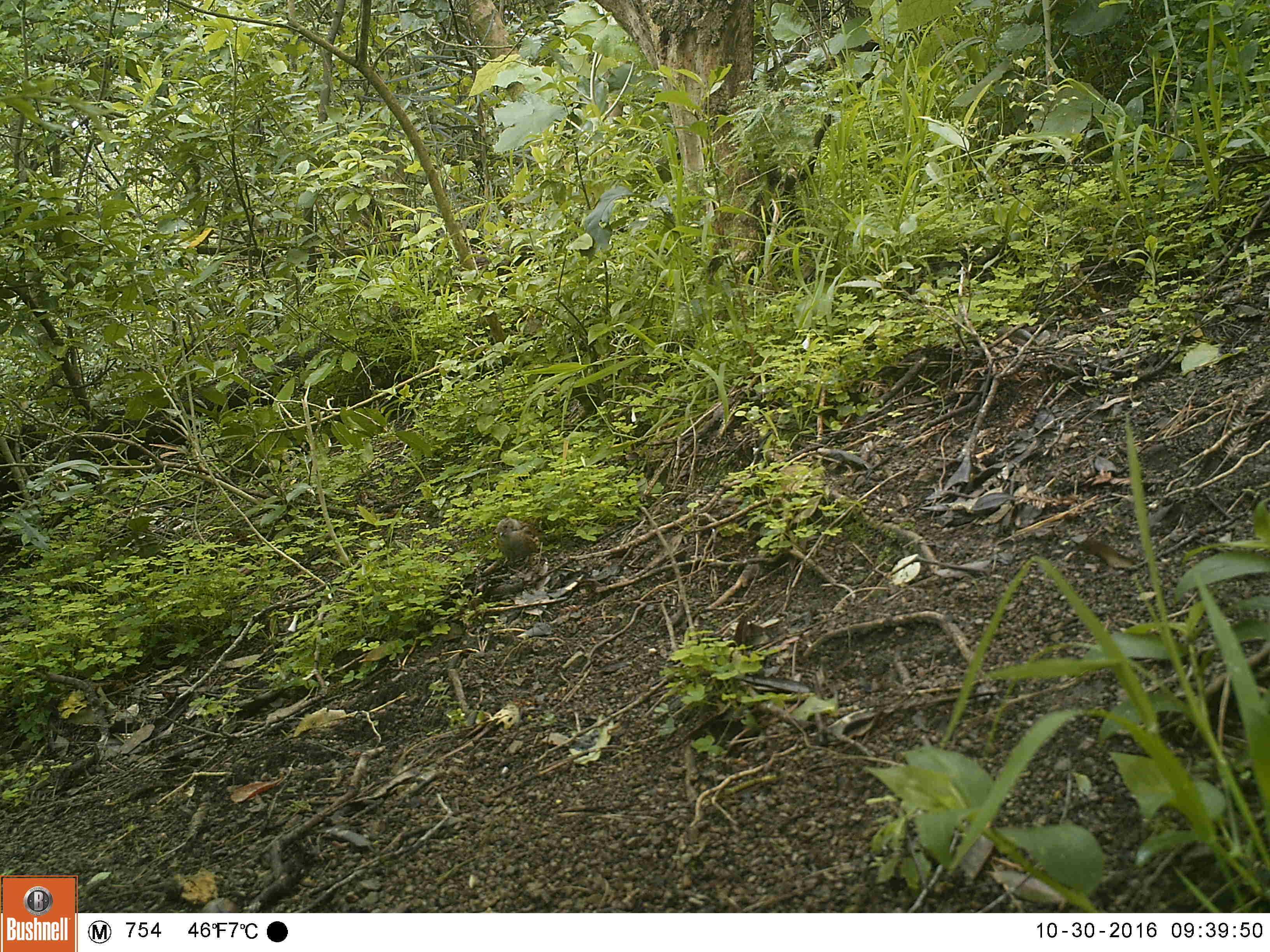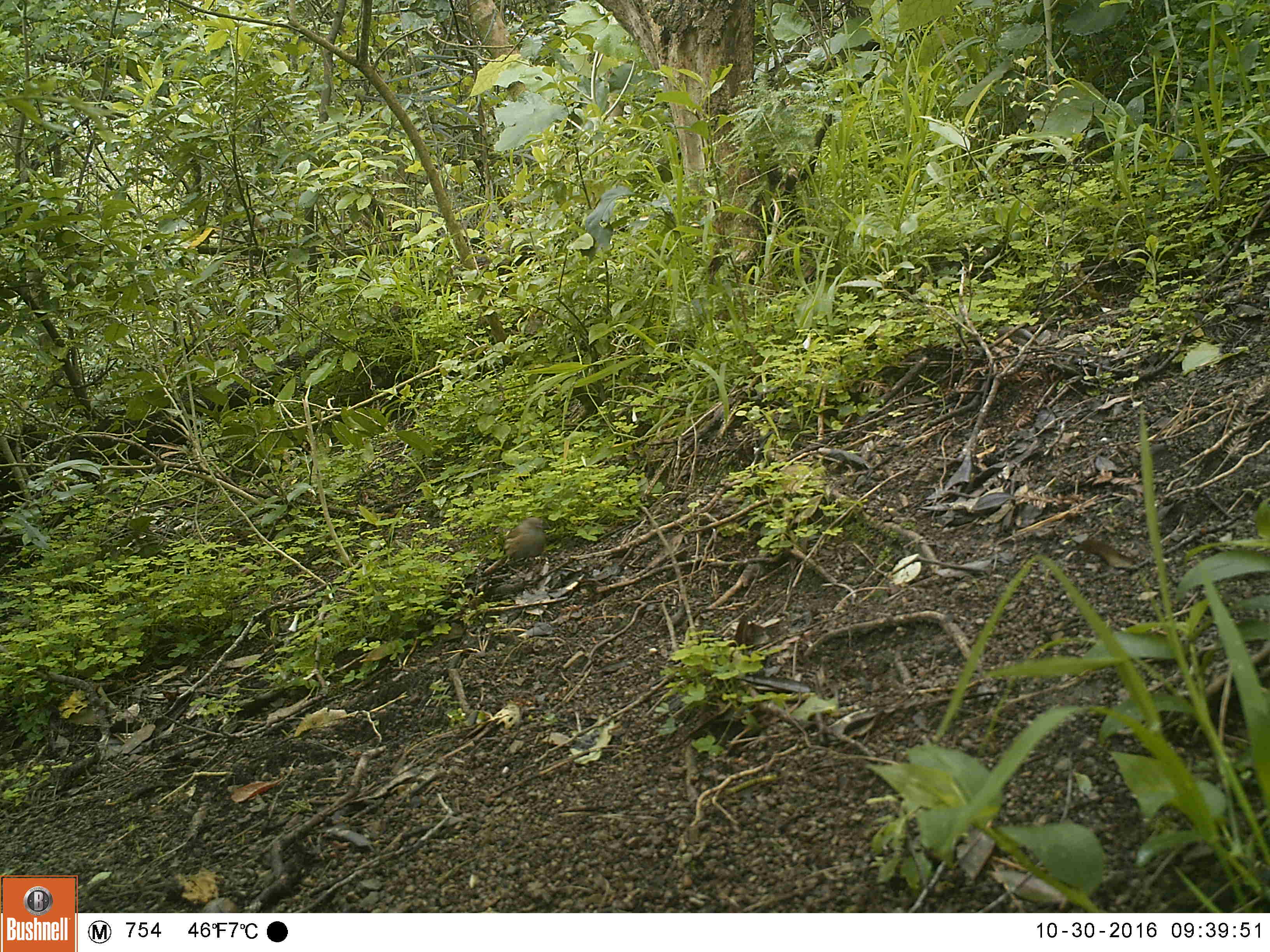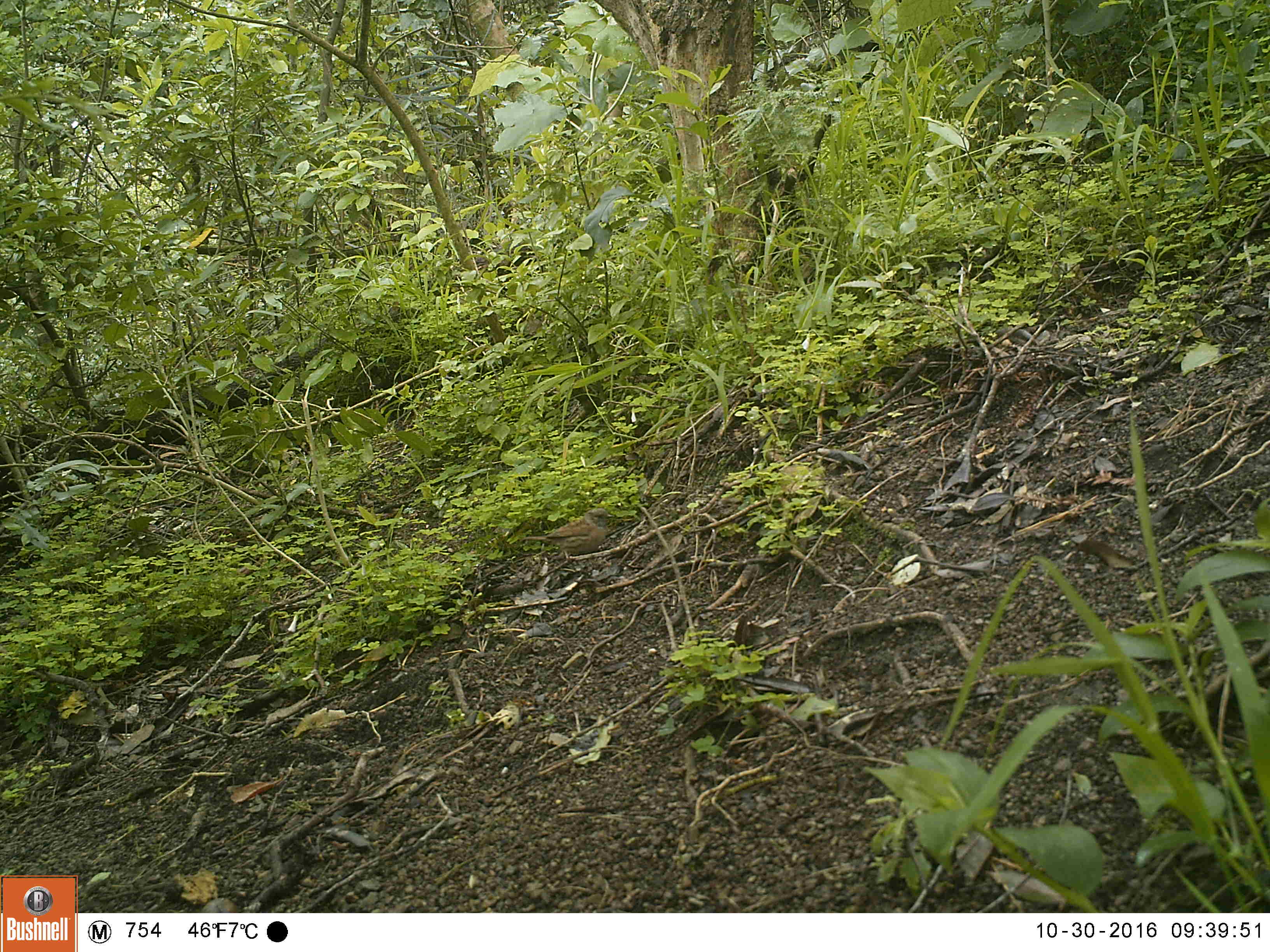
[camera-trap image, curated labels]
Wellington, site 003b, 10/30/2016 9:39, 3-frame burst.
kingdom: Animalia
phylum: Chordata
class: Aves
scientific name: Aves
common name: bird